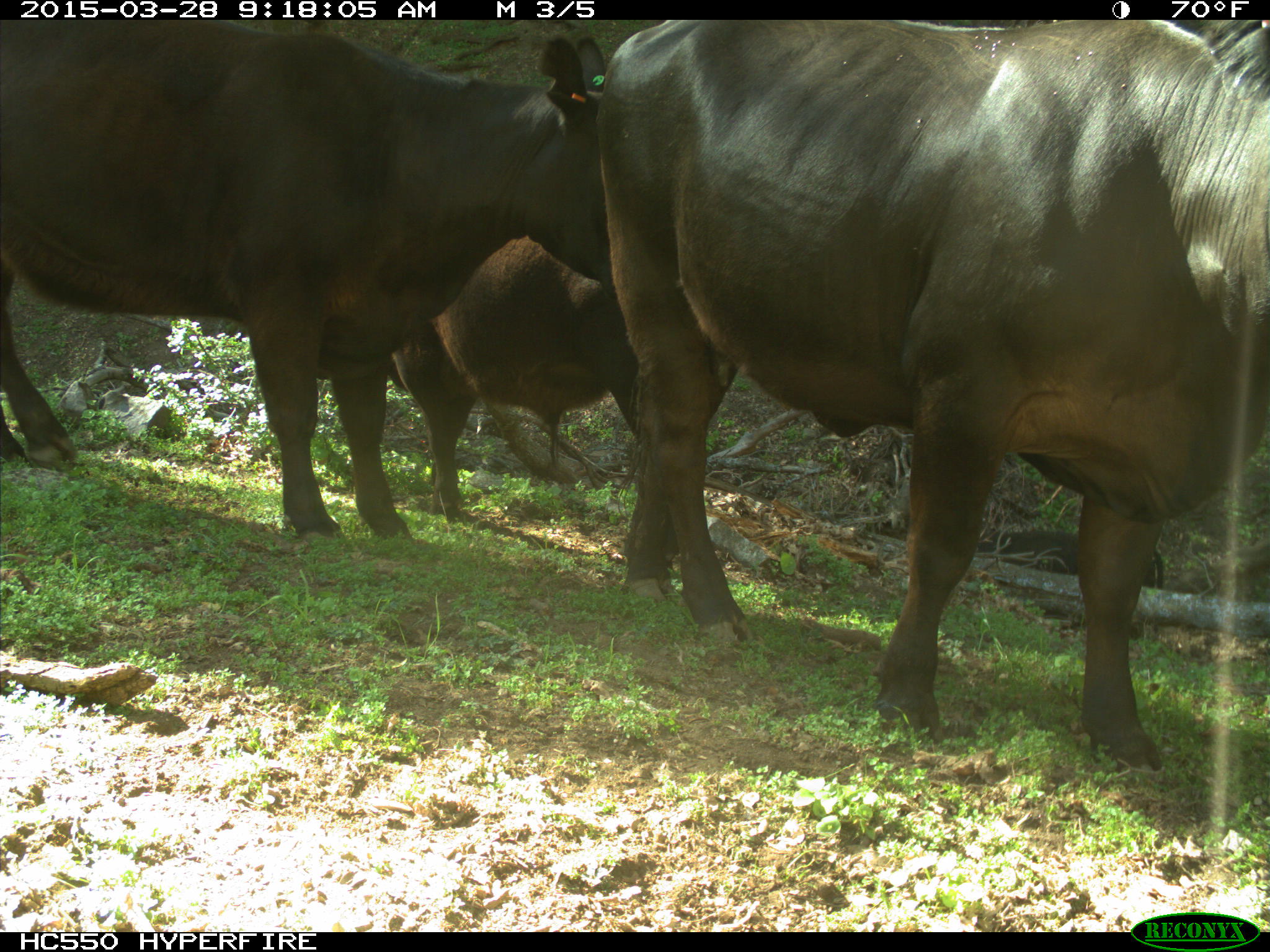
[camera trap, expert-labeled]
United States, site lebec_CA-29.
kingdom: Animalia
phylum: Chordata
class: Mammalia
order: Artiodactyla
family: Bovidae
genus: Bos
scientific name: Bos taurus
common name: domestic cow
Bos taurus (domestic cow).